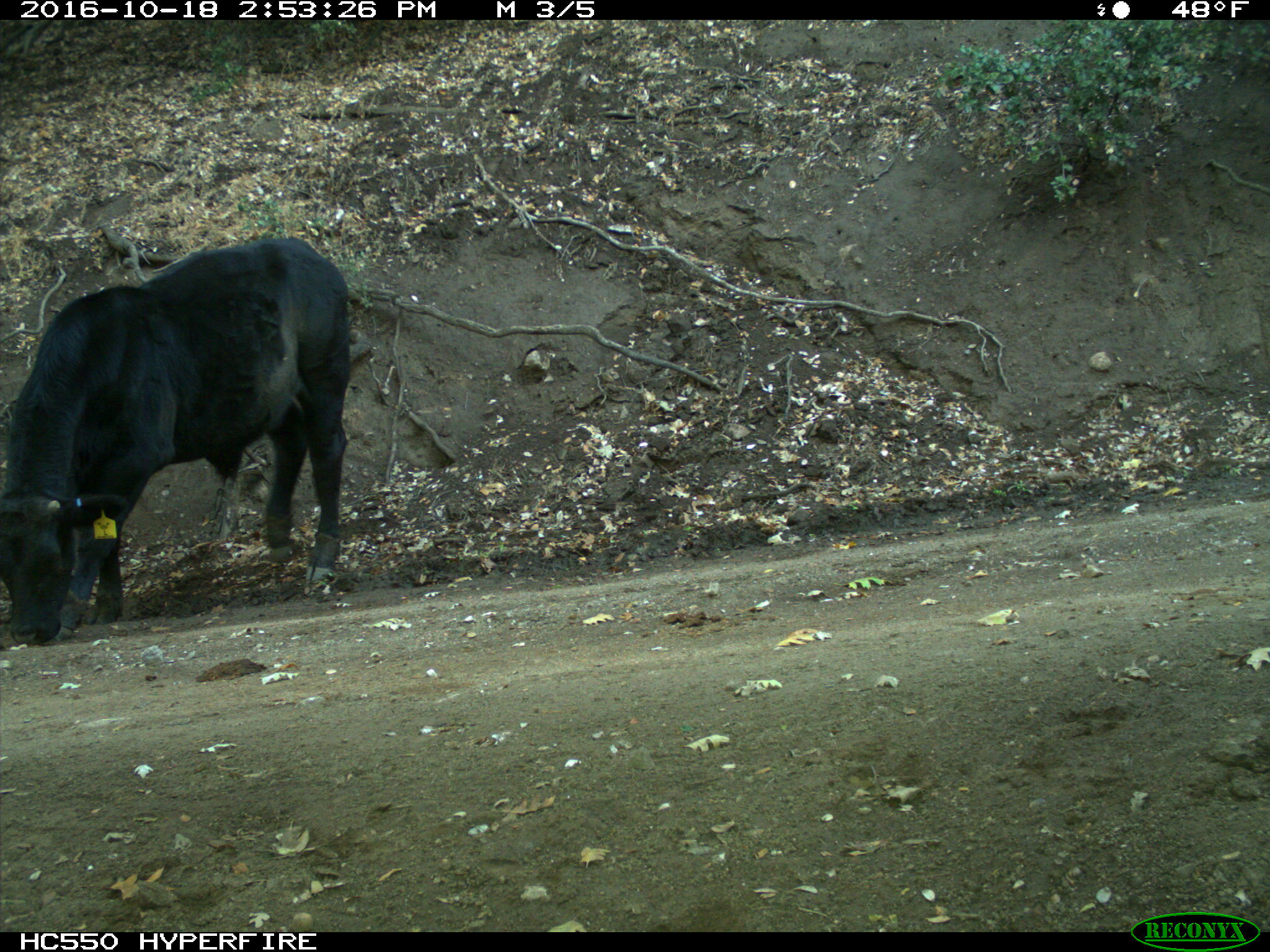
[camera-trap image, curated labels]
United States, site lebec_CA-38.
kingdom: Animalia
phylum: Chordata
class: Mammalia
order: Artiodactyla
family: Bovidae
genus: Bos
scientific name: Bos taurus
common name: domestic cow